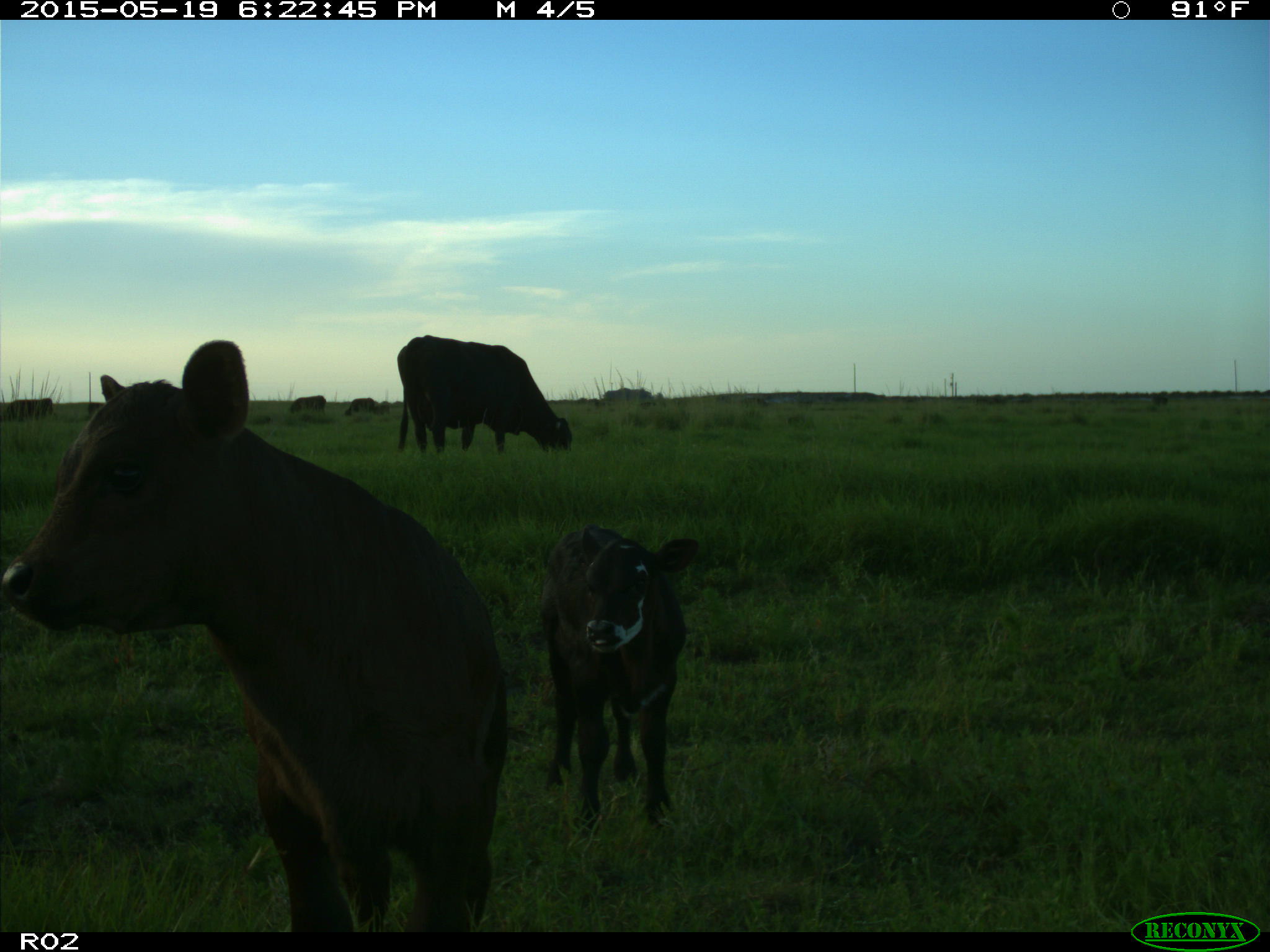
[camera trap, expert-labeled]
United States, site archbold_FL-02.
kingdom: Animalia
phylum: Chordata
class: Mammalia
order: Artiodactyla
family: Bovidae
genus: Bos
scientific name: Bos taurus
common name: domestic cow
Bos taurus (domestic cow).